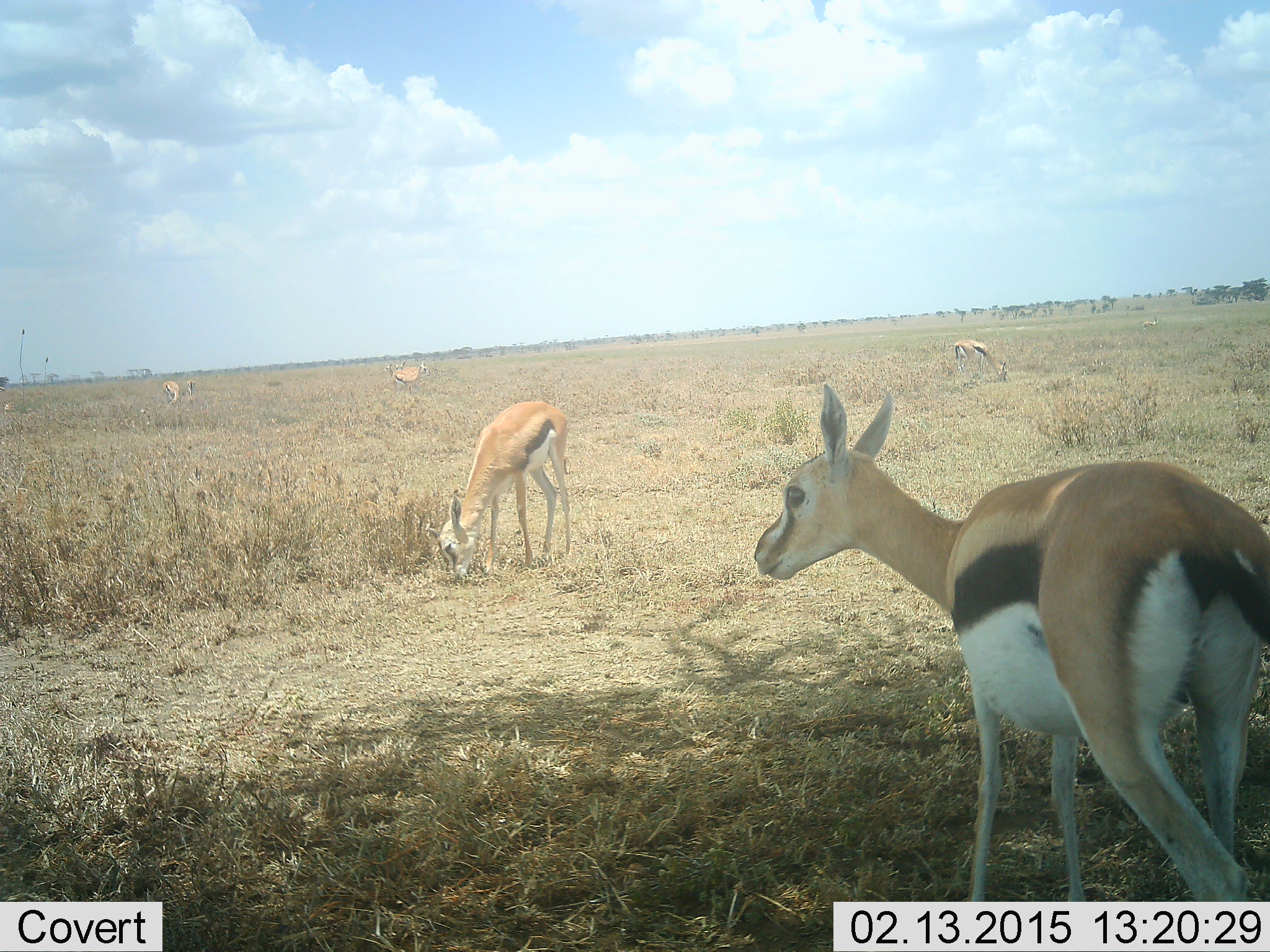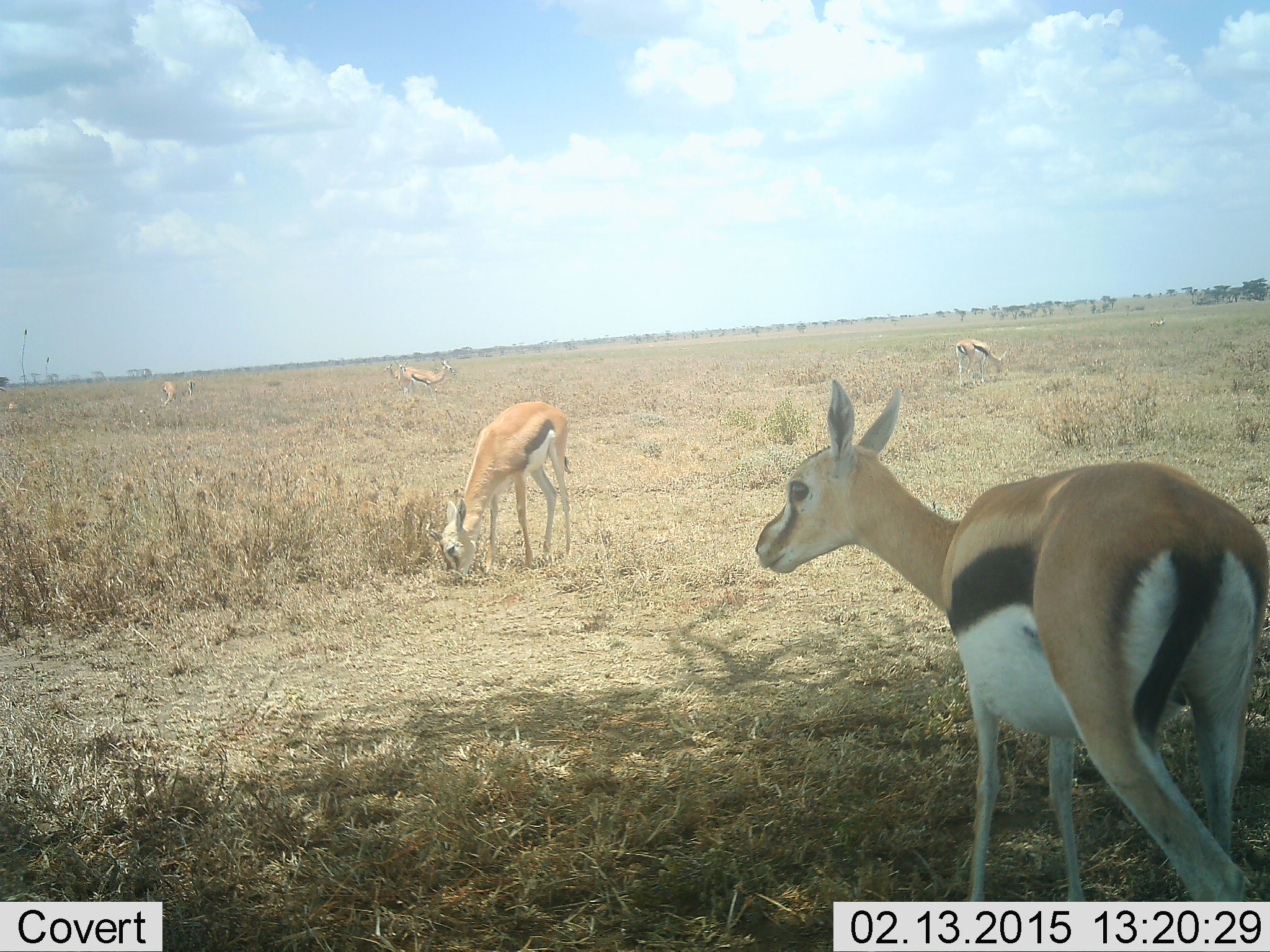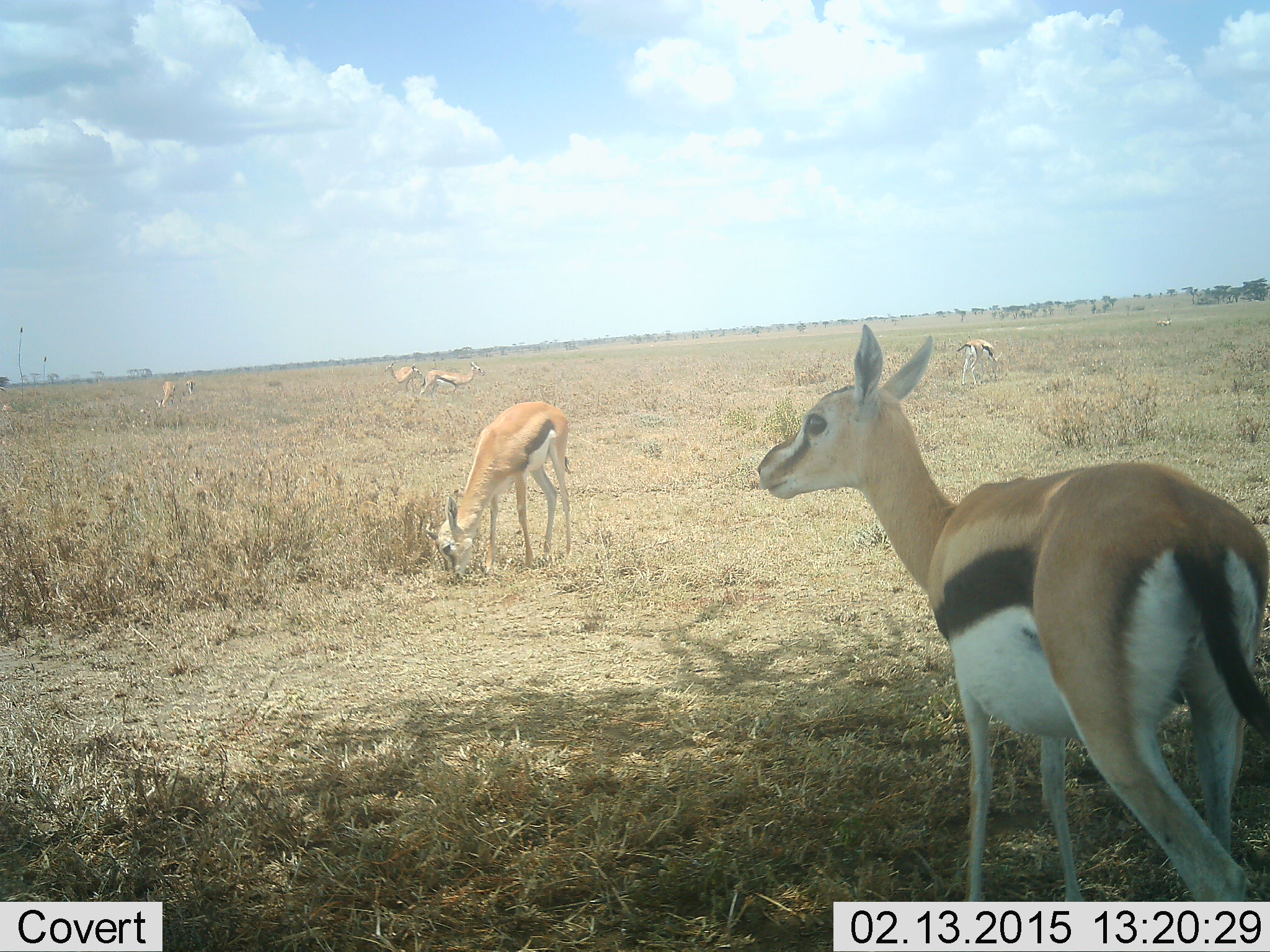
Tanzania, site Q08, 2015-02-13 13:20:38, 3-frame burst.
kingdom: Animalia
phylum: Chordata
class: Mammalia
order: Artiodactyla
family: Bovidae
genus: Eudorcas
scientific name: Eudorcas thomsonii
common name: thomson's gazelle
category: gazellethomsons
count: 6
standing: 70%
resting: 0%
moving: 40%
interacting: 0%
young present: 10%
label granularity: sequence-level